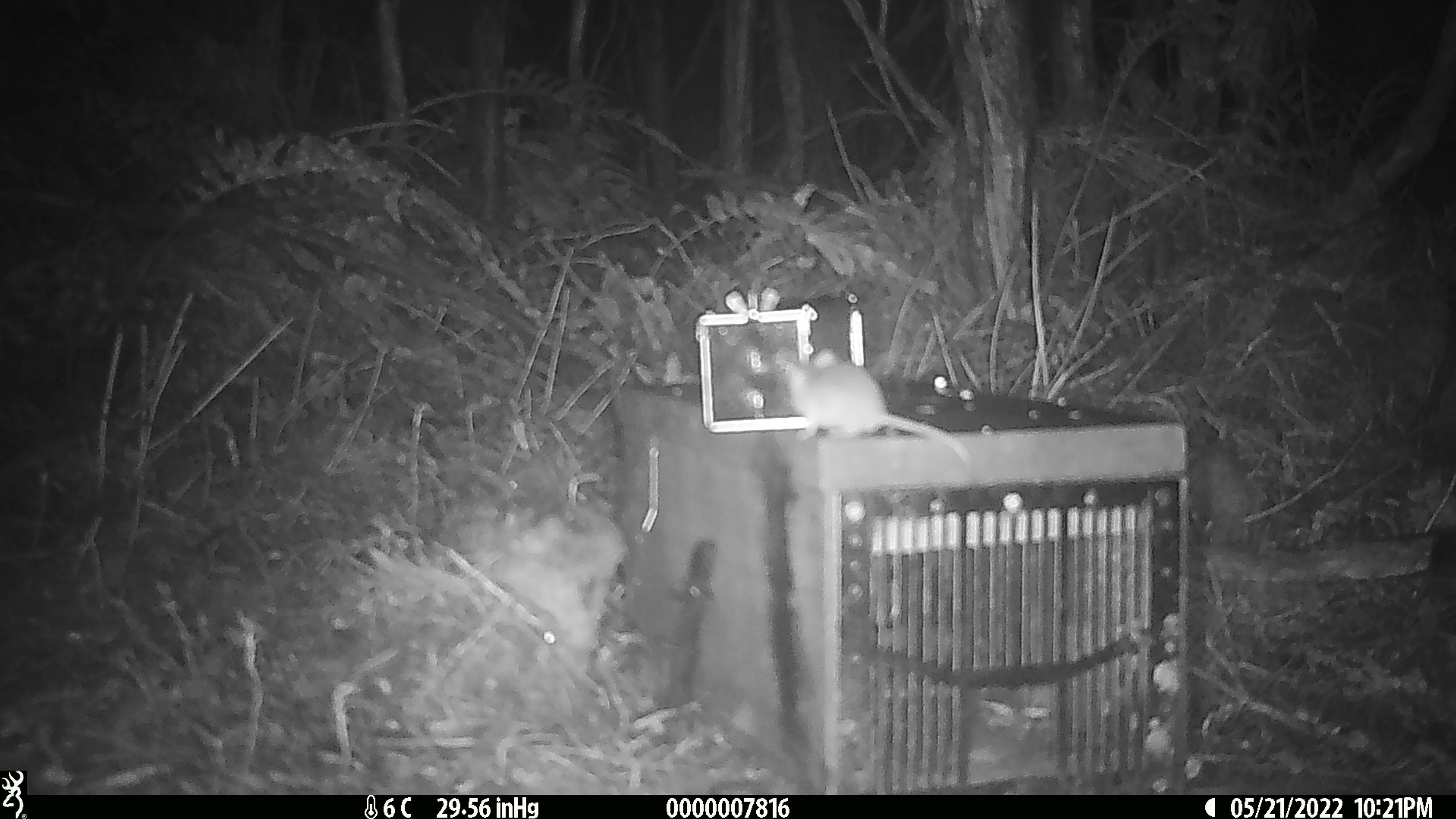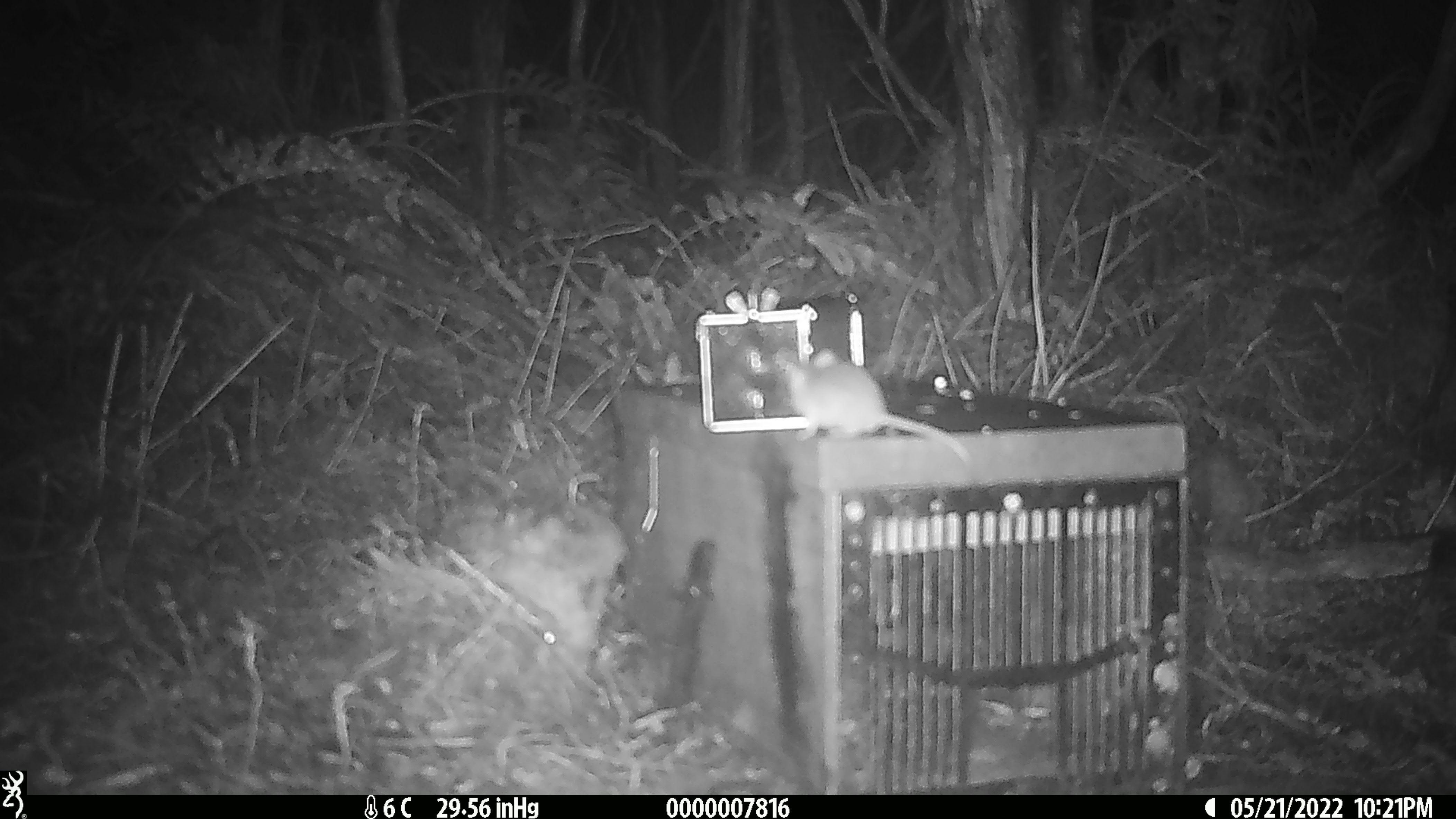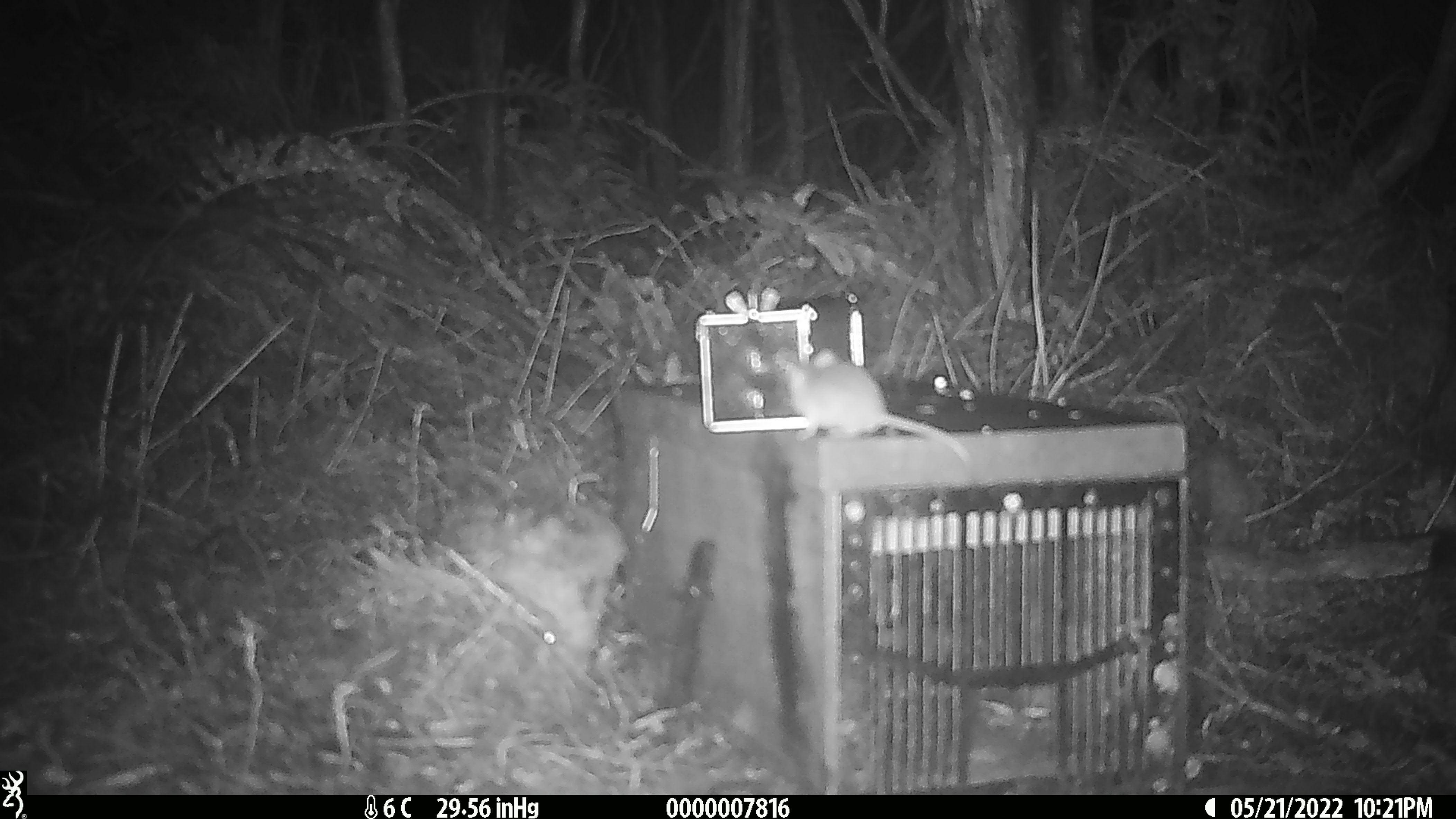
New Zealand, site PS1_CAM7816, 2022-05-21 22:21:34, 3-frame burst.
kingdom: Animalia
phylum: Chordata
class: Mammalia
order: Rodentia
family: Muridae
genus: Mus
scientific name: Mus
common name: mouse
Mouse (Mus).